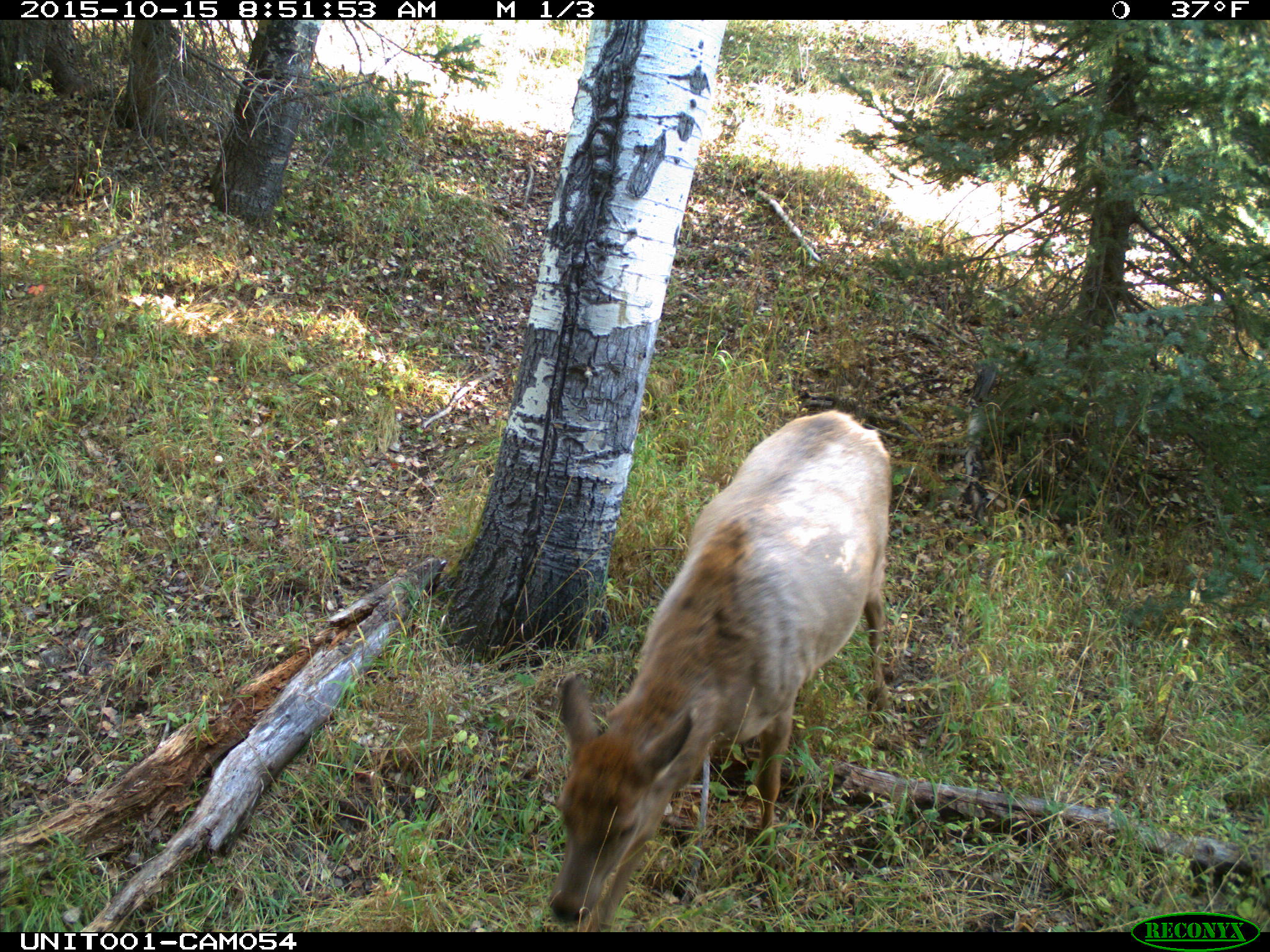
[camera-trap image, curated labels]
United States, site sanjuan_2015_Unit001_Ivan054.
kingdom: Animalia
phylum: Chordata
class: Mammalia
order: Artiodactyla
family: Cervidae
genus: Cervus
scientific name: Cervus elaphus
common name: red deer